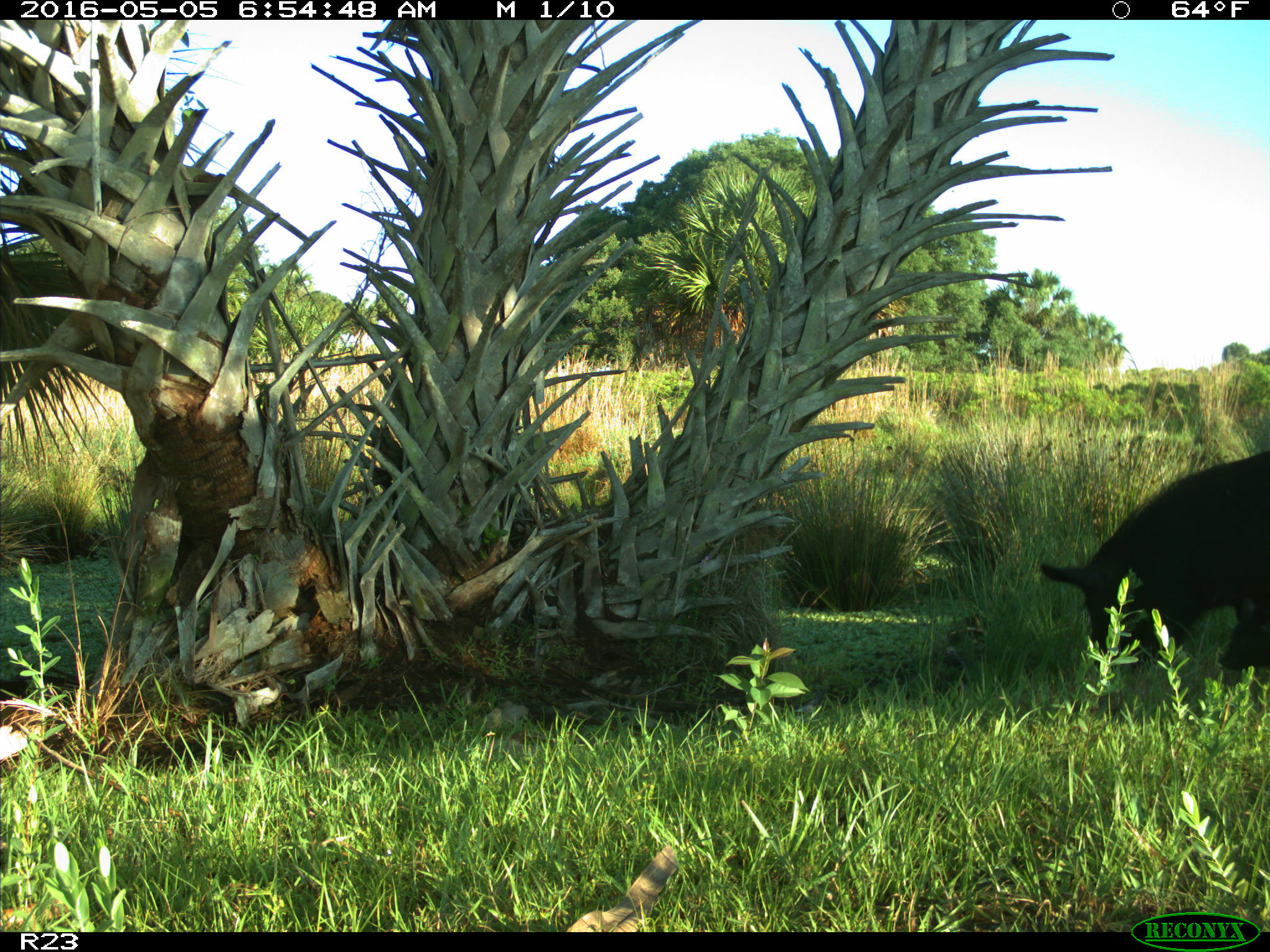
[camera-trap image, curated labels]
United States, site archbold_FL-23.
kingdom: Animalia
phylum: Chordata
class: Mammalia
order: Artiodactyla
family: Suidae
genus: Sus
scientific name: Sus scrofa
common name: wild boar